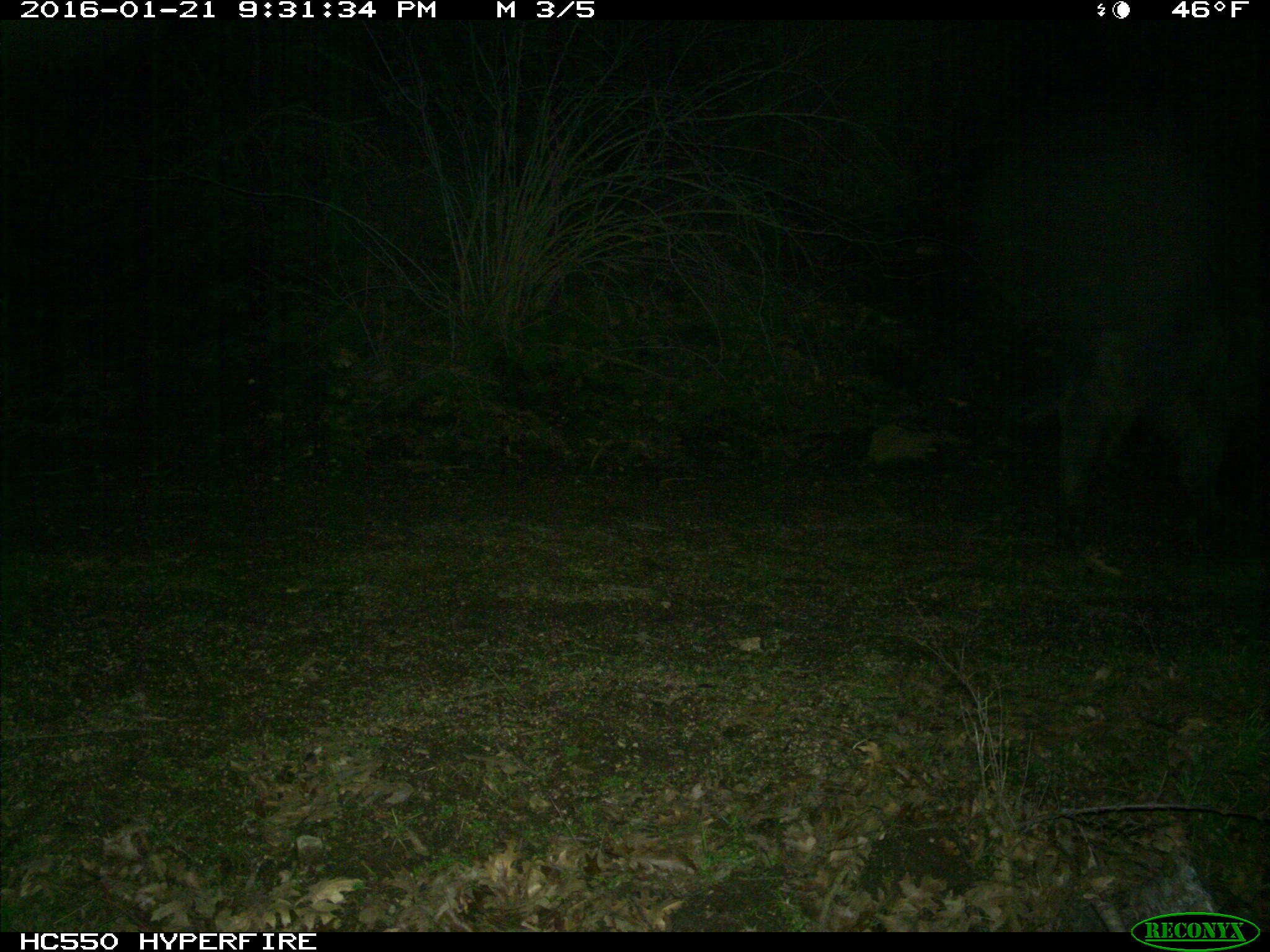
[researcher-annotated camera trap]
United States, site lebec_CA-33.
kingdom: Animalia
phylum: Chordata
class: Mammalia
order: Artiodactyla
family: Suidae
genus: Sus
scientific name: Sus scrofa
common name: wild boar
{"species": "Sus scrofa (wild boar)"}